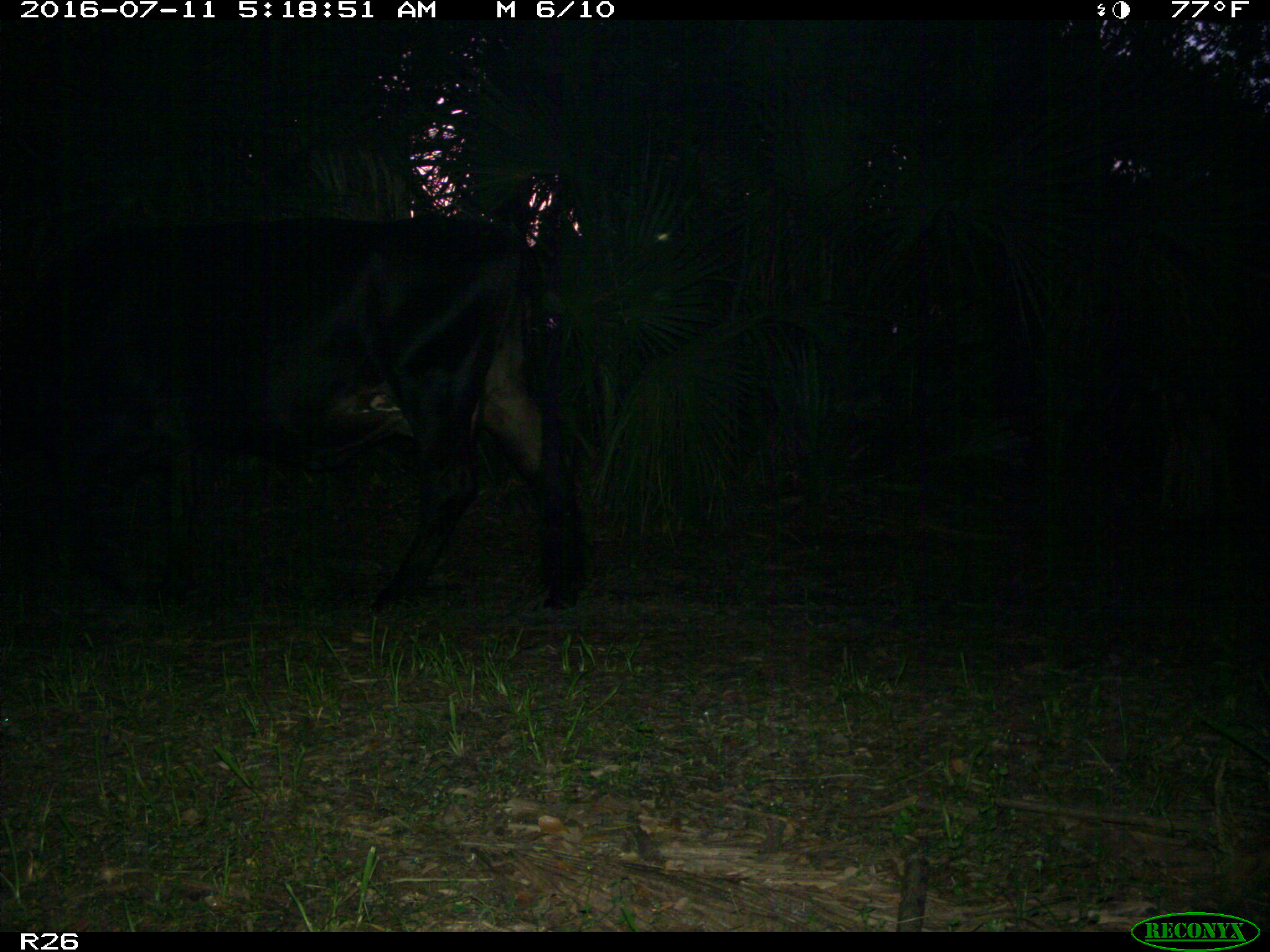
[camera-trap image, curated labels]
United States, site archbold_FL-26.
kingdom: Animalia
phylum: Chordata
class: Mammalia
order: Artiodactyla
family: Bovidae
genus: Bos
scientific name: Bos taurus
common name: domestic cow